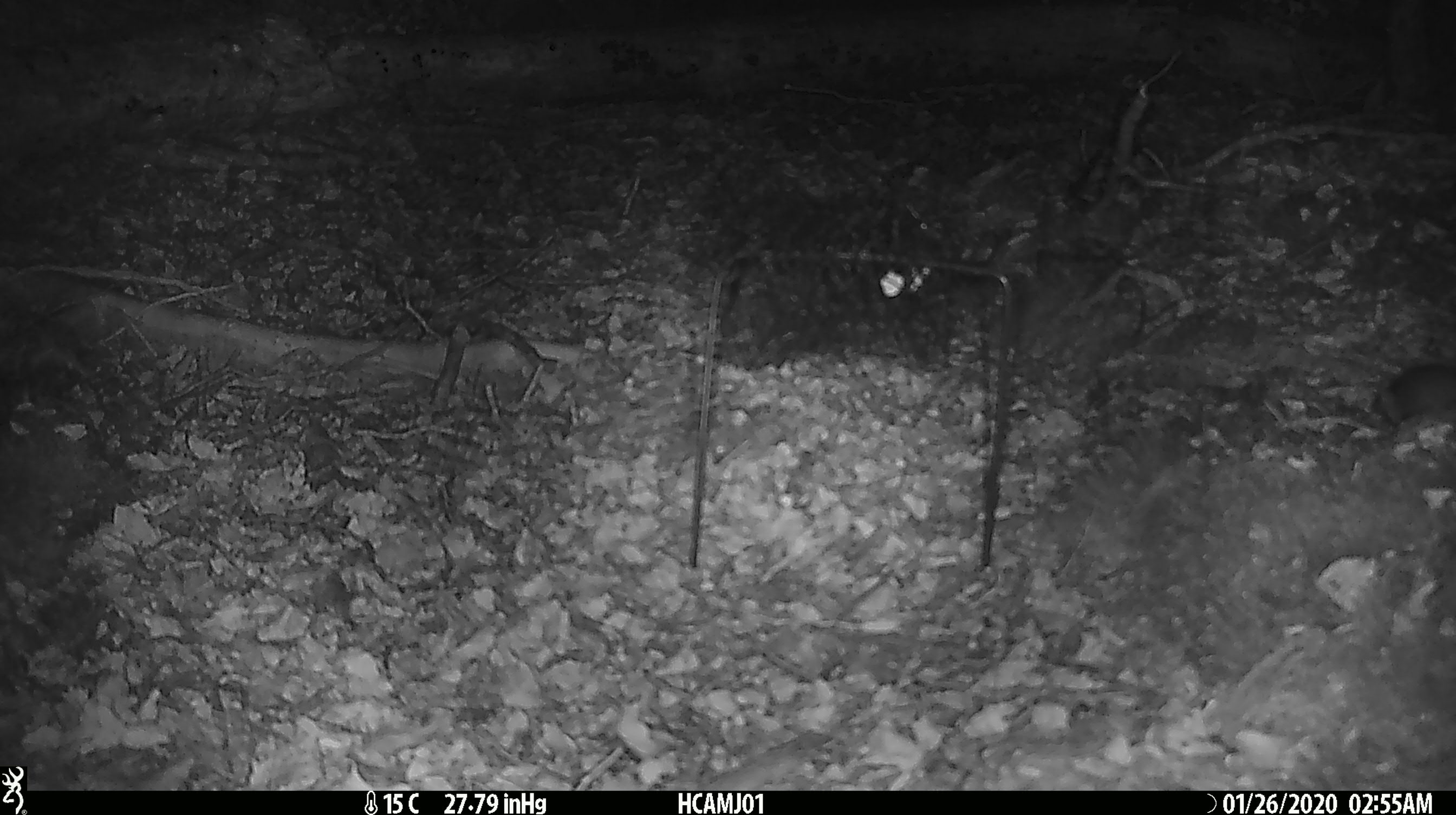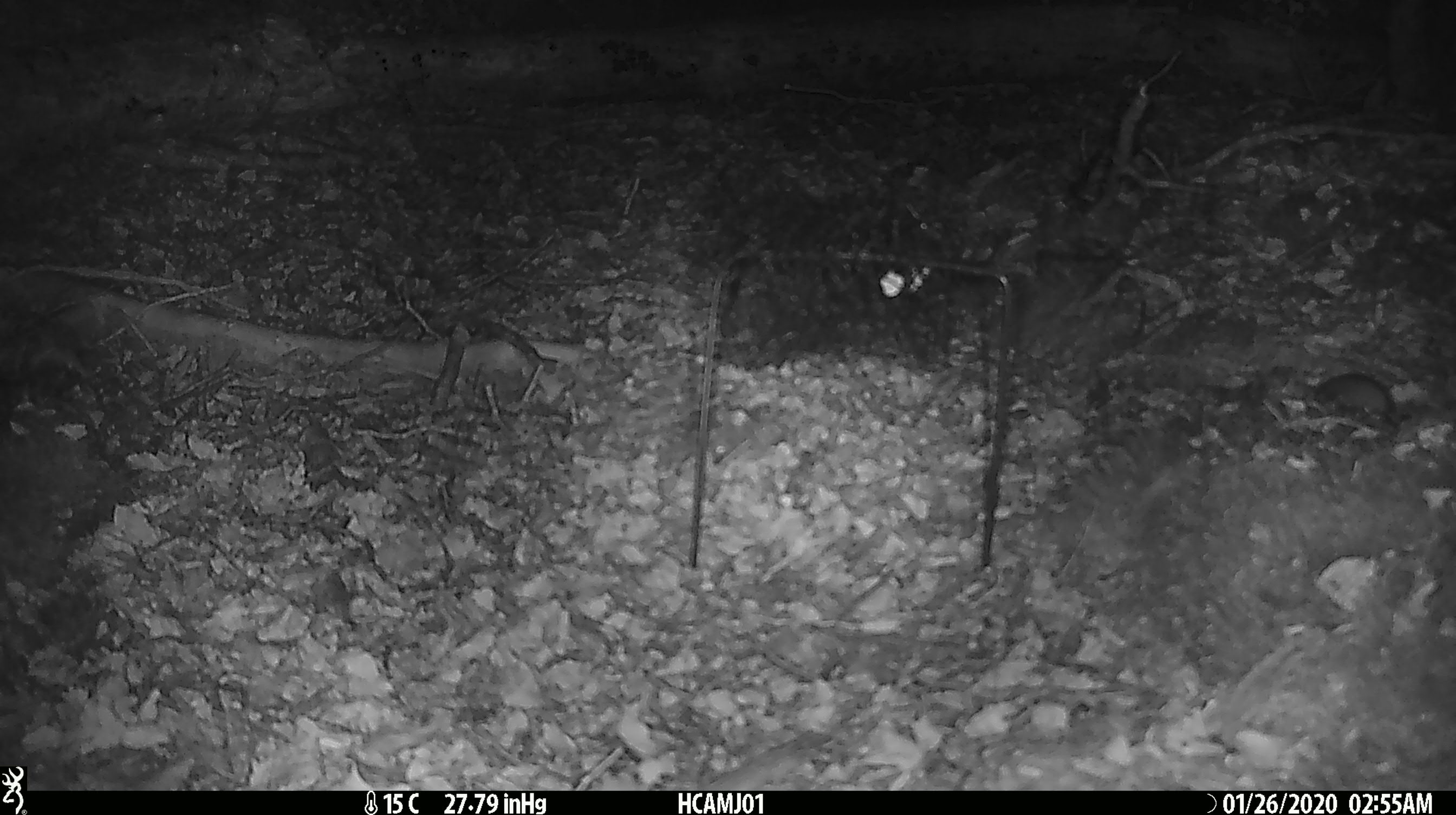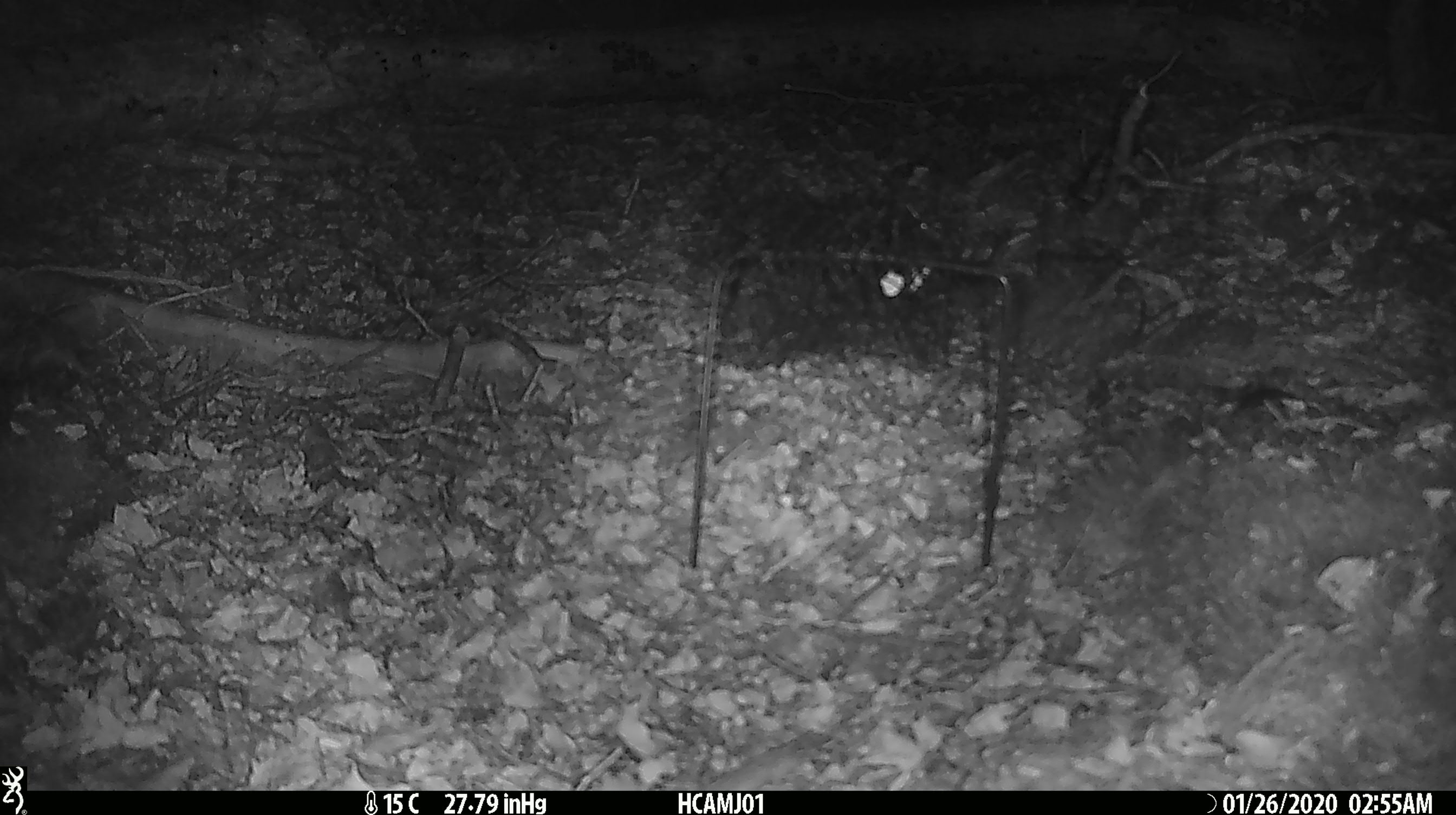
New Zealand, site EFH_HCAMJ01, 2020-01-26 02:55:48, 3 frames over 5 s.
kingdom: Animalia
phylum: Chordata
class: Mammalia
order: Rodentia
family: Muridae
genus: Mus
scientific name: Mus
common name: mouse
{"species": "mouse (Mus)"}